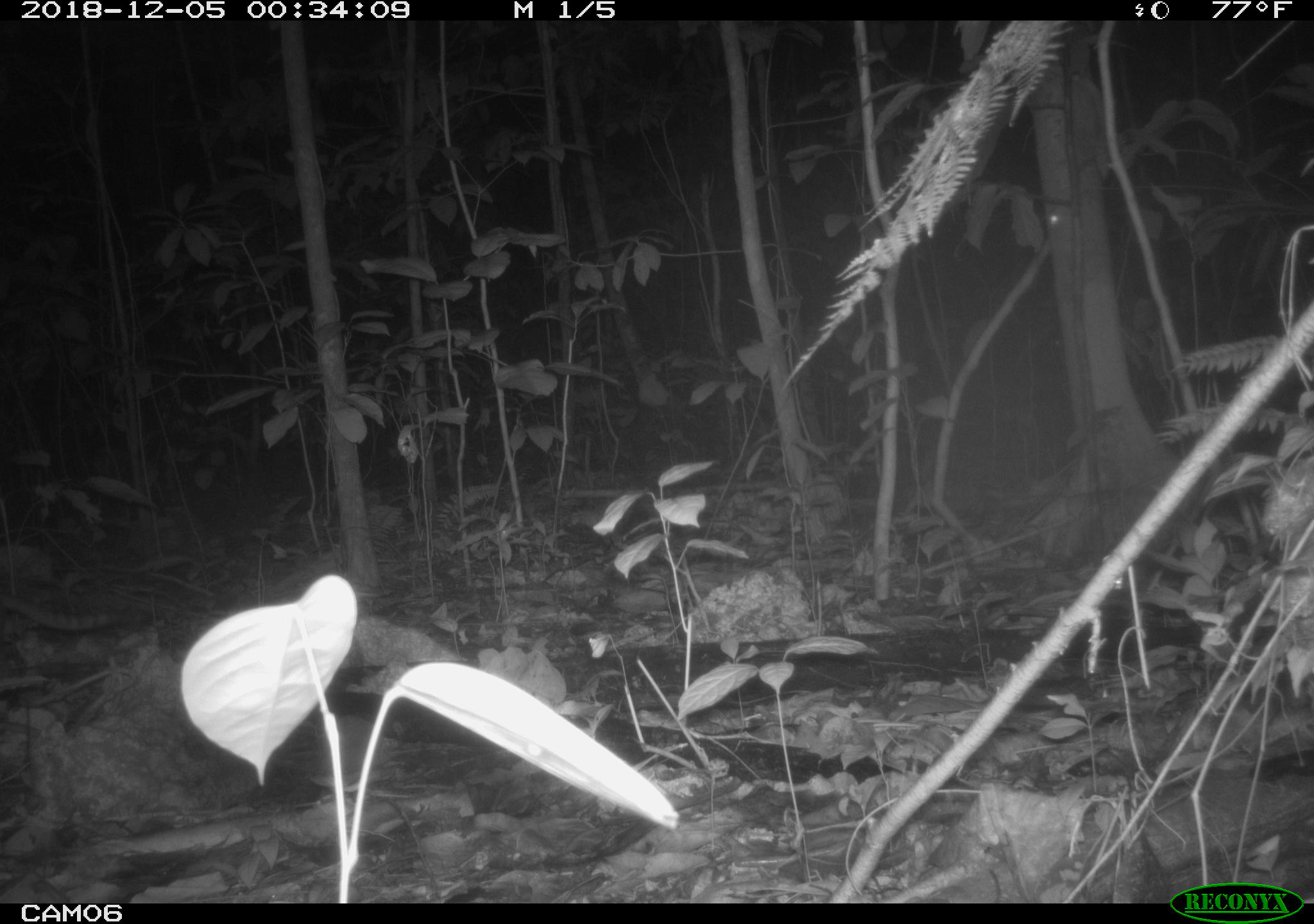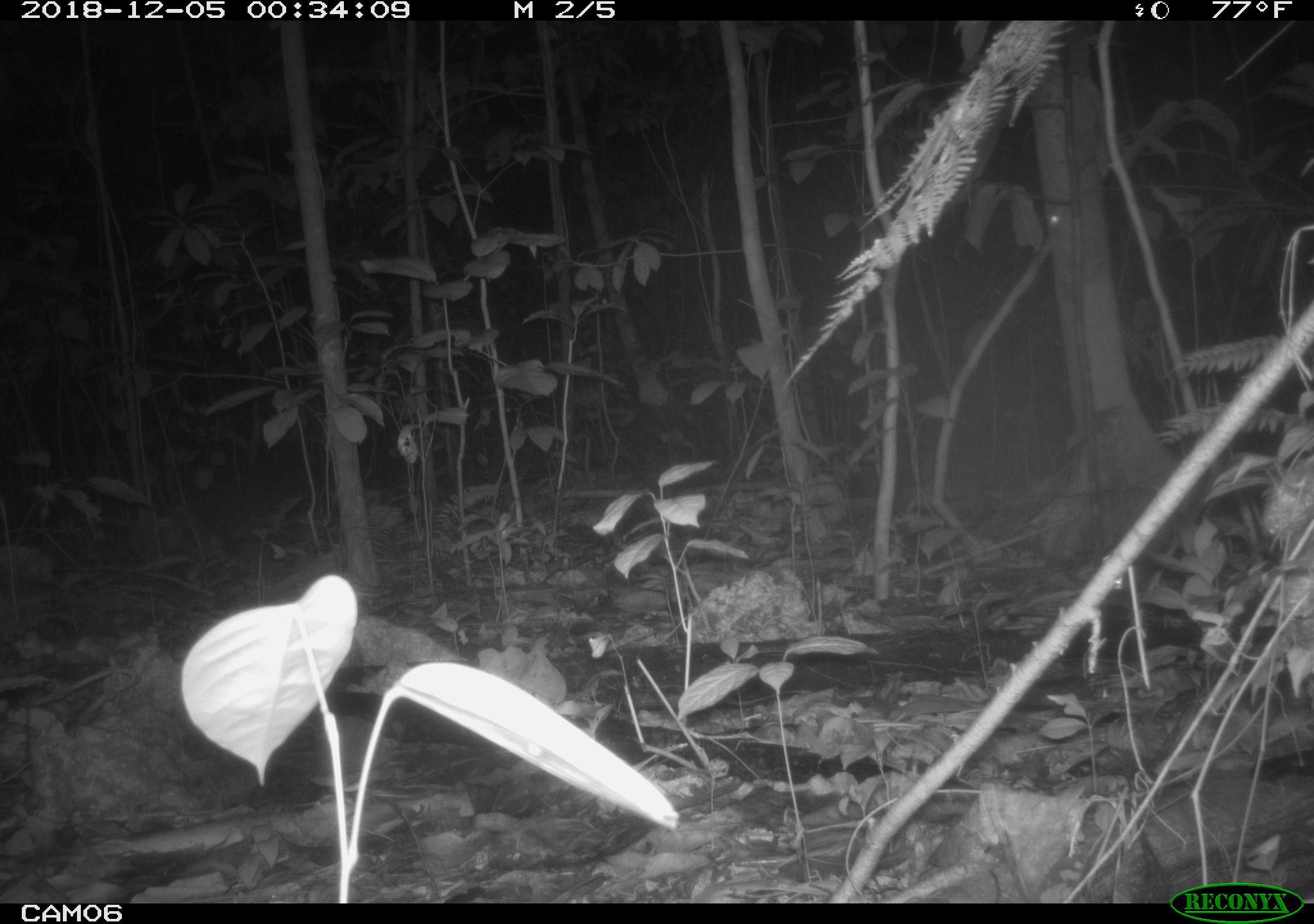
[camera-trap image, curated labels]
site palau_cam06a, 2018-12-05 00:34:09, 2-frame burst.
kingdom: Animalia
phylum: Chordata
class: Mammalia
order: Carnivora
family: Felidae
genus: Felis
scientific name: Felis catus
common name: cat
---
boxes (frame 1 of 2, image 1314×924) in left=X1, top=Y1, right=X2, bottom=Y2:
cat: left=0, top=587, right=131, bottom=641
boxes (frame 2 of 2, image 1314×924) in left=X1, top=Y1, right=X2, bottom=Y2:
cat: left=0, top=647, right=58, bottom=681